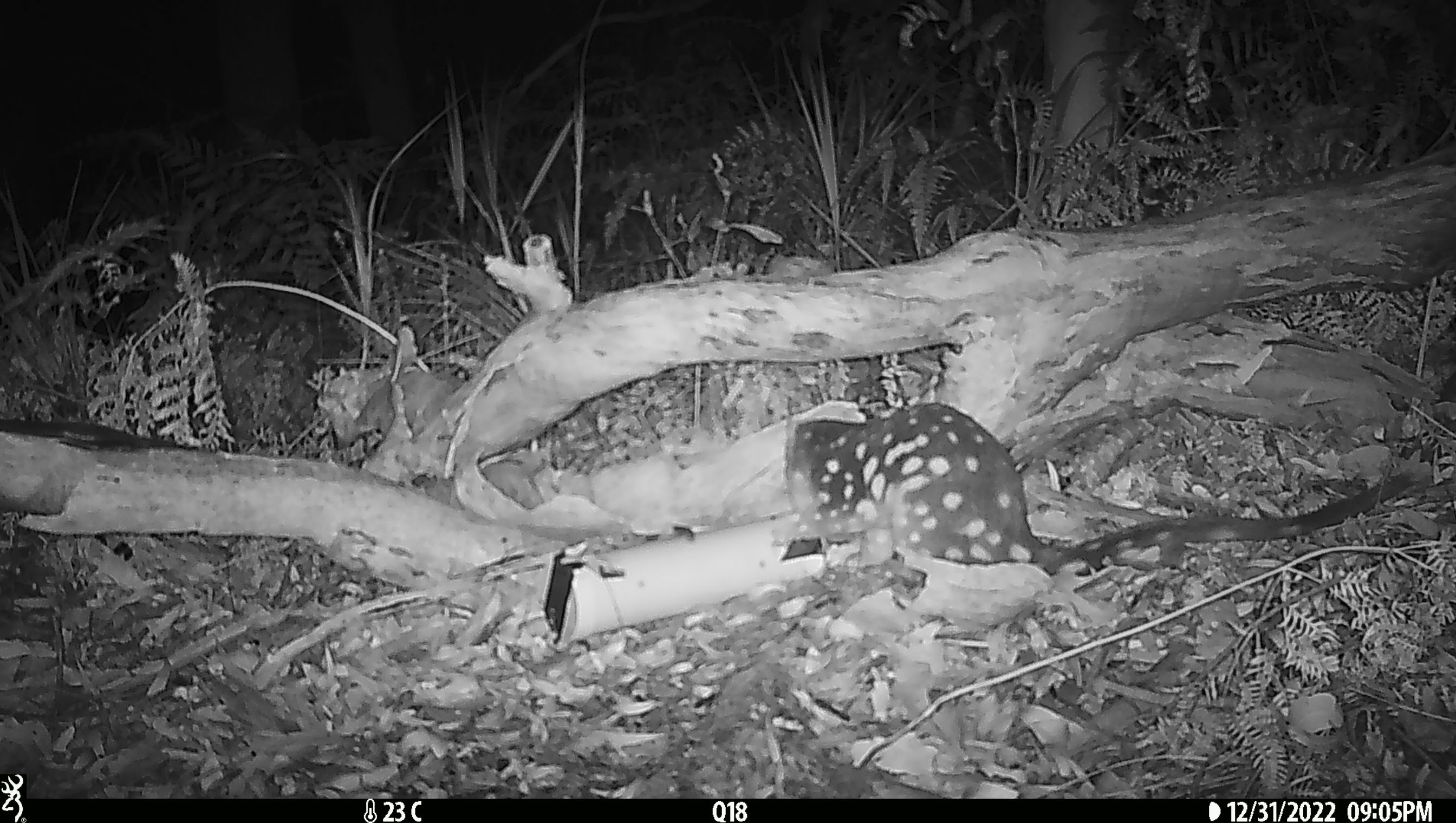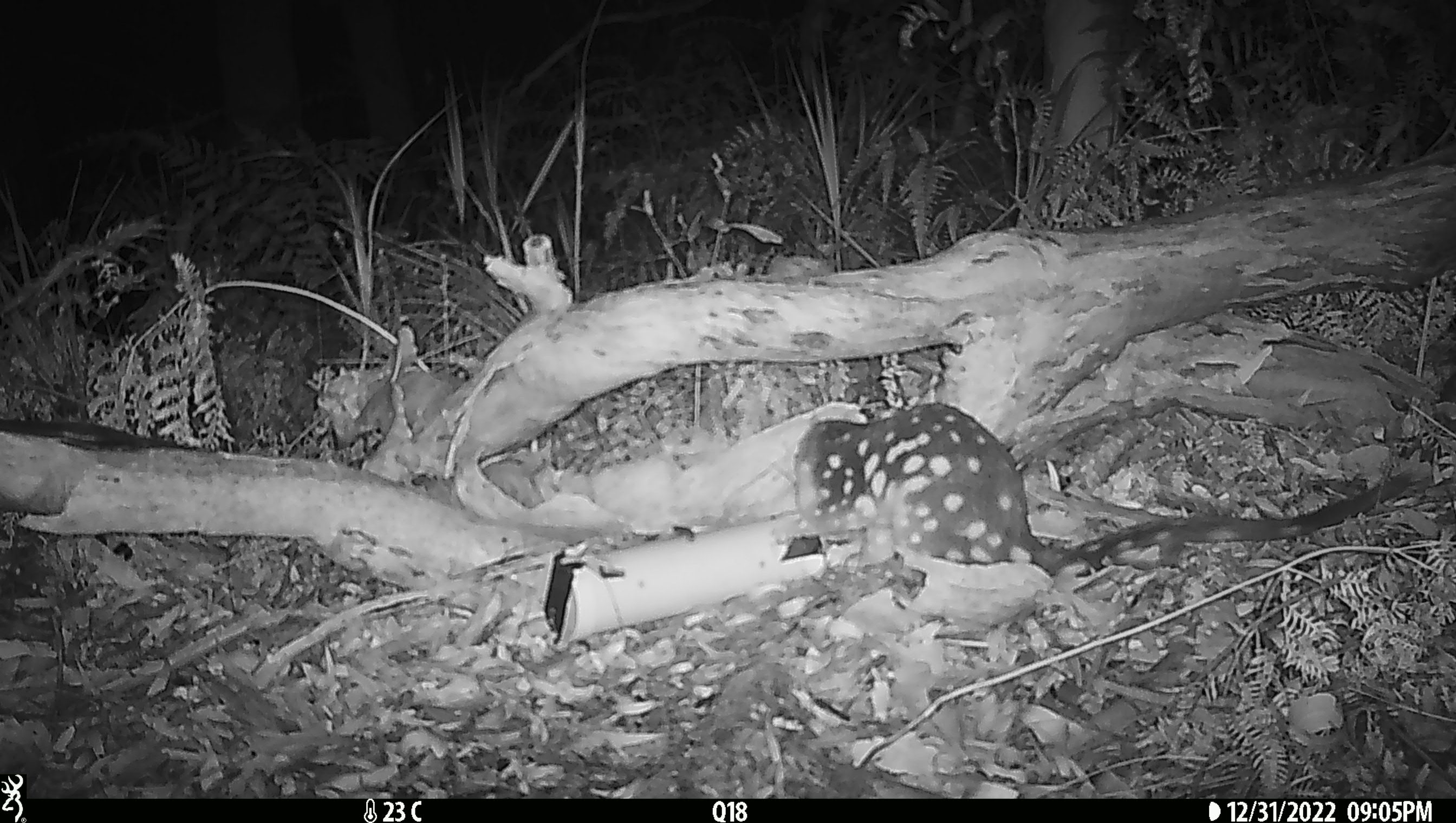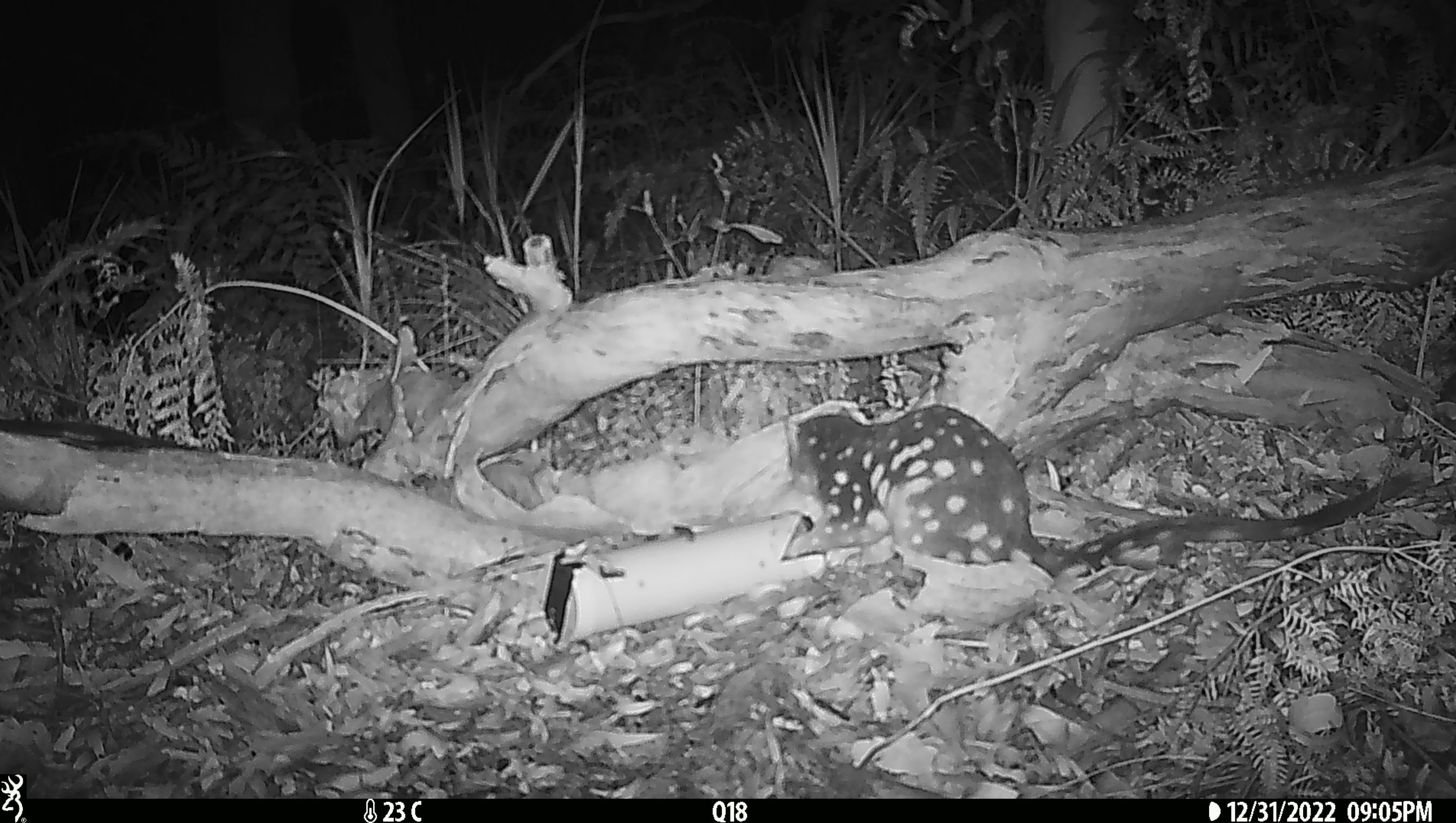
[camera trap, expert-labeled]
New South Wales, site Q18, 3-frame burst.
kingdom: Animalia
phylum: Chordata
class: Mammalia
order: Dasyuromorphia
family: Dasyuridae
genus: Dasyurus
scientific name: Dasyurus maculatus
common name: spotted-tailed quoll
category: quoll